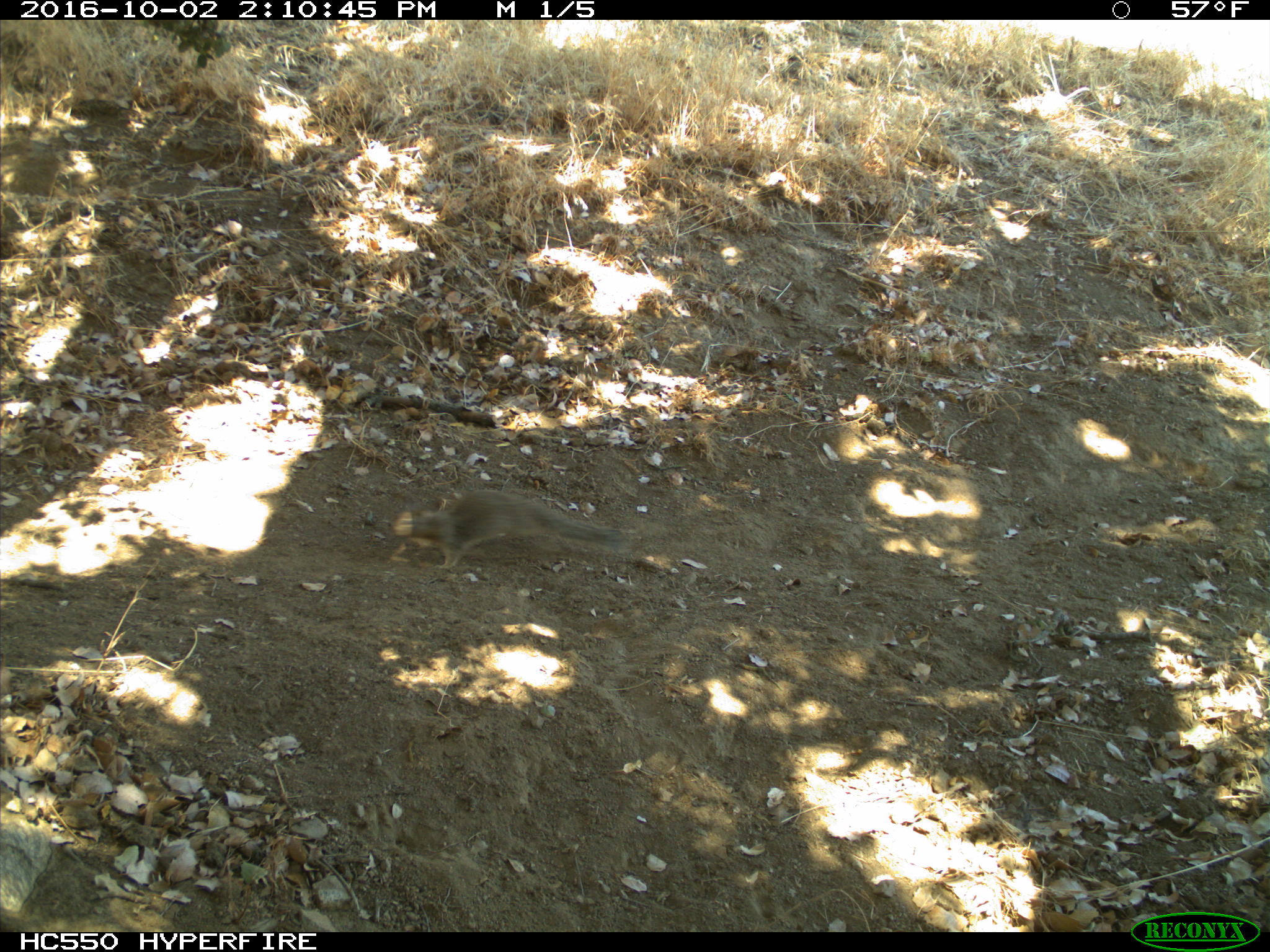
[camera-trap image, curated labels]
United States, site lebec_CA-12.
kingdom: Animalia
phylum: Chordata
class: Mammalia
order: Rodentia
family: Sciuridae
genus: Otospermophilus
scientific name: Otospermophilus beecheyi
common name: california ground squirrel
Otospermophilus beecheyi (california ground squirrel).